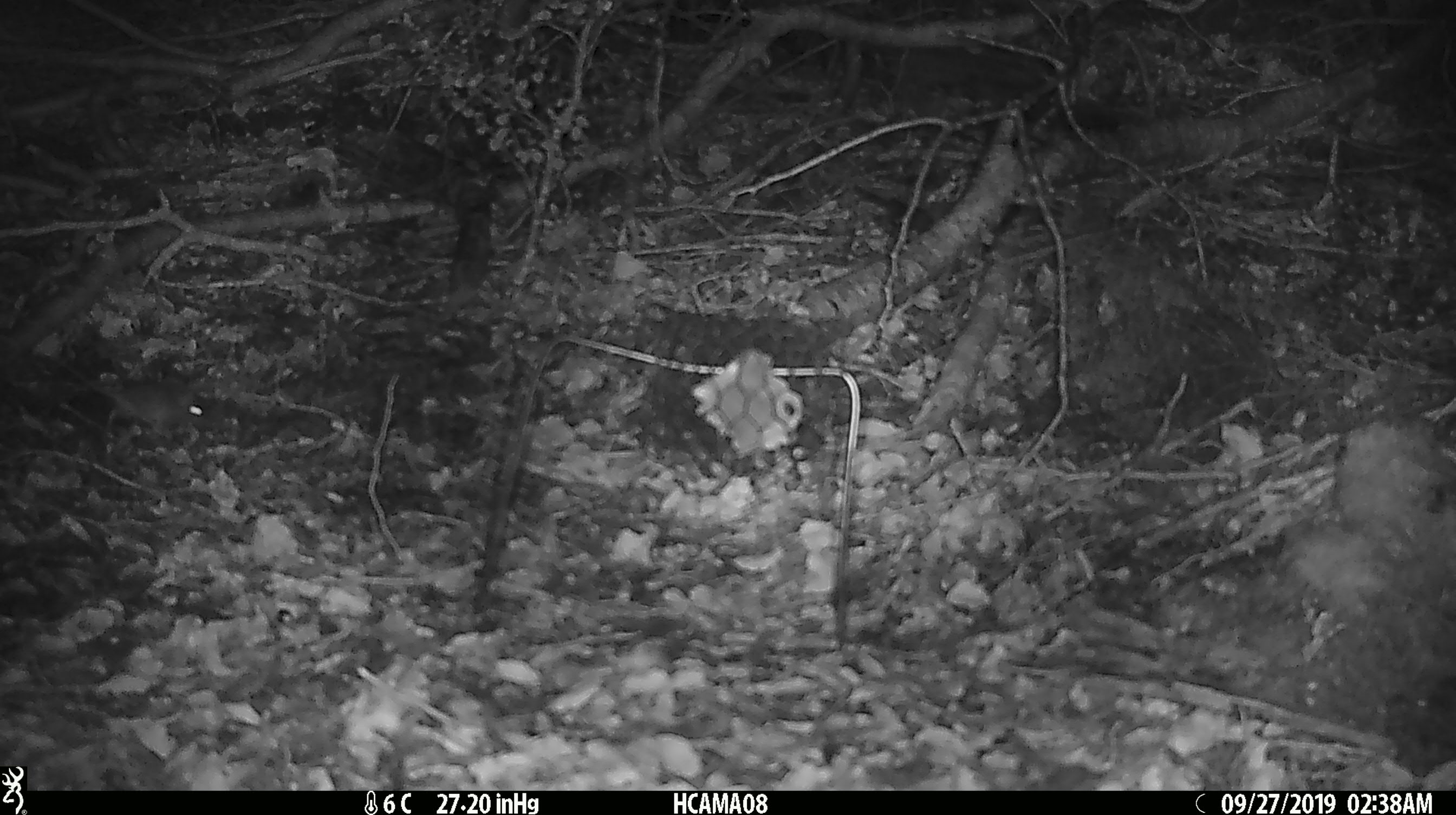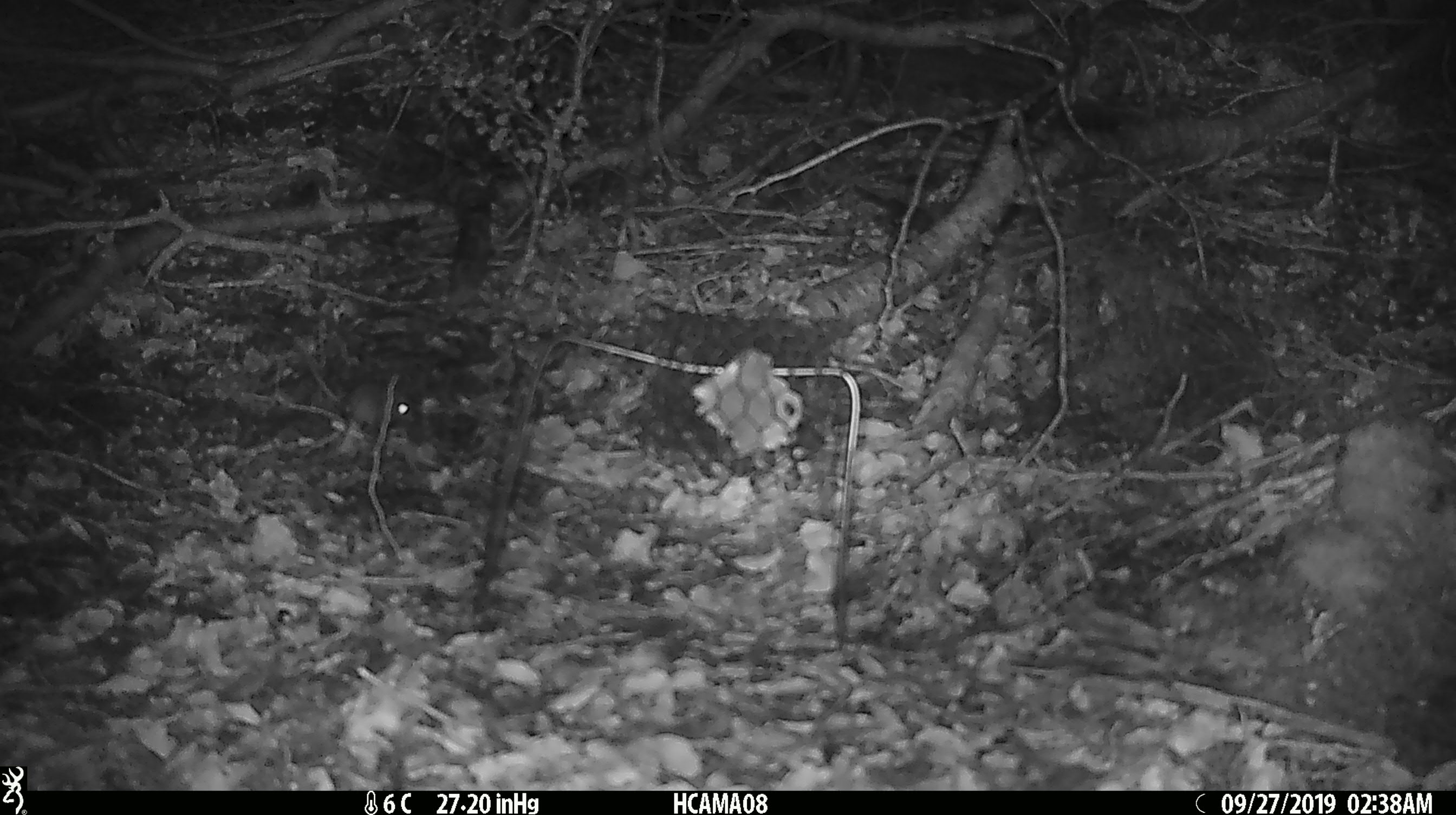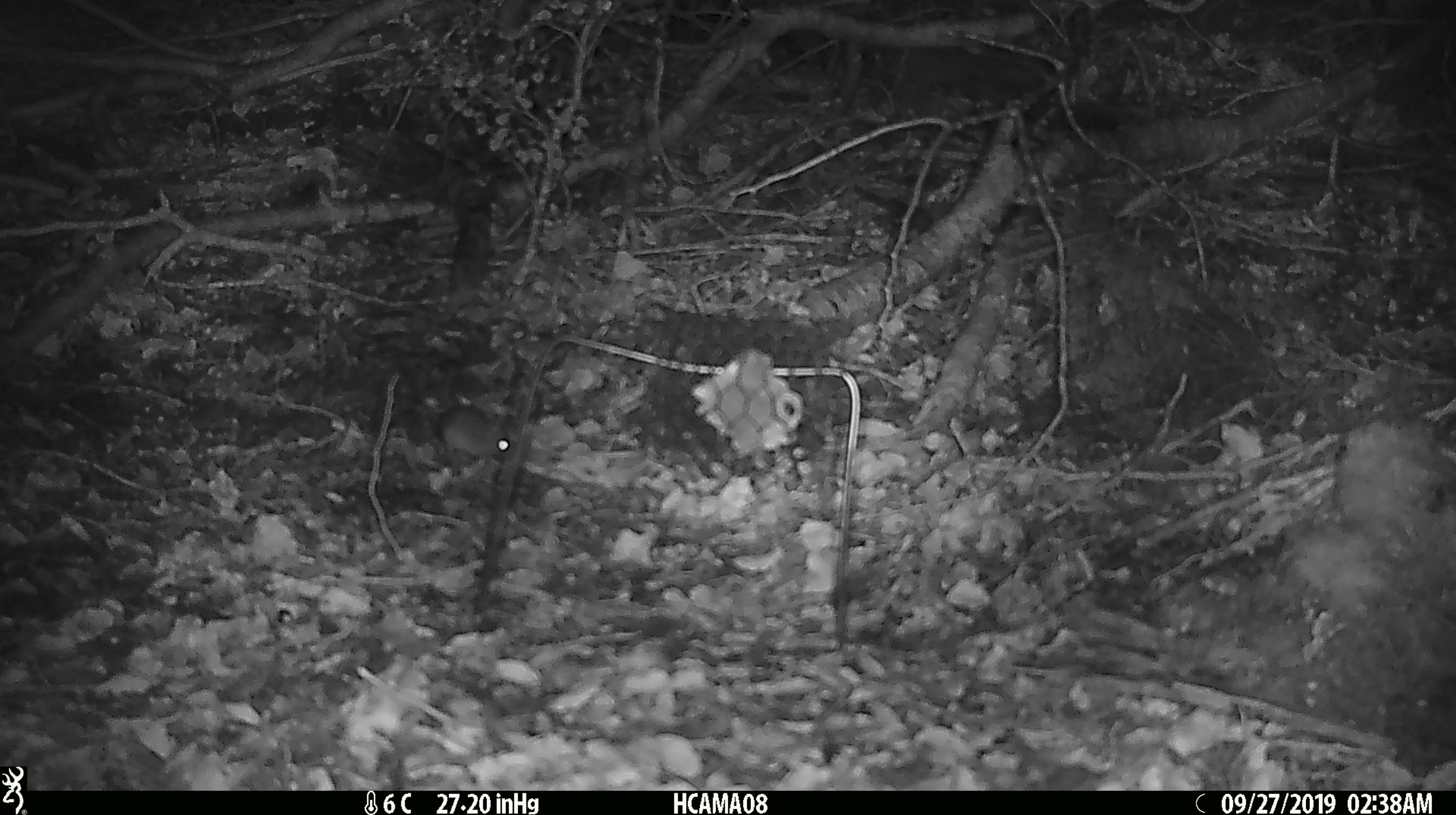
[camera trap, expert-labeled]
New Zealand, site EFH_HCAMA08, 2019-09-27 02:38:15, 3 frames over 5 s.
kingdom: Animalia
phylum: Chordata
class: Mammalia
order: Rodentia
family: Muridae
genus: Mus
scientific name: Mus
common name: mouse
Mouse (Mus).